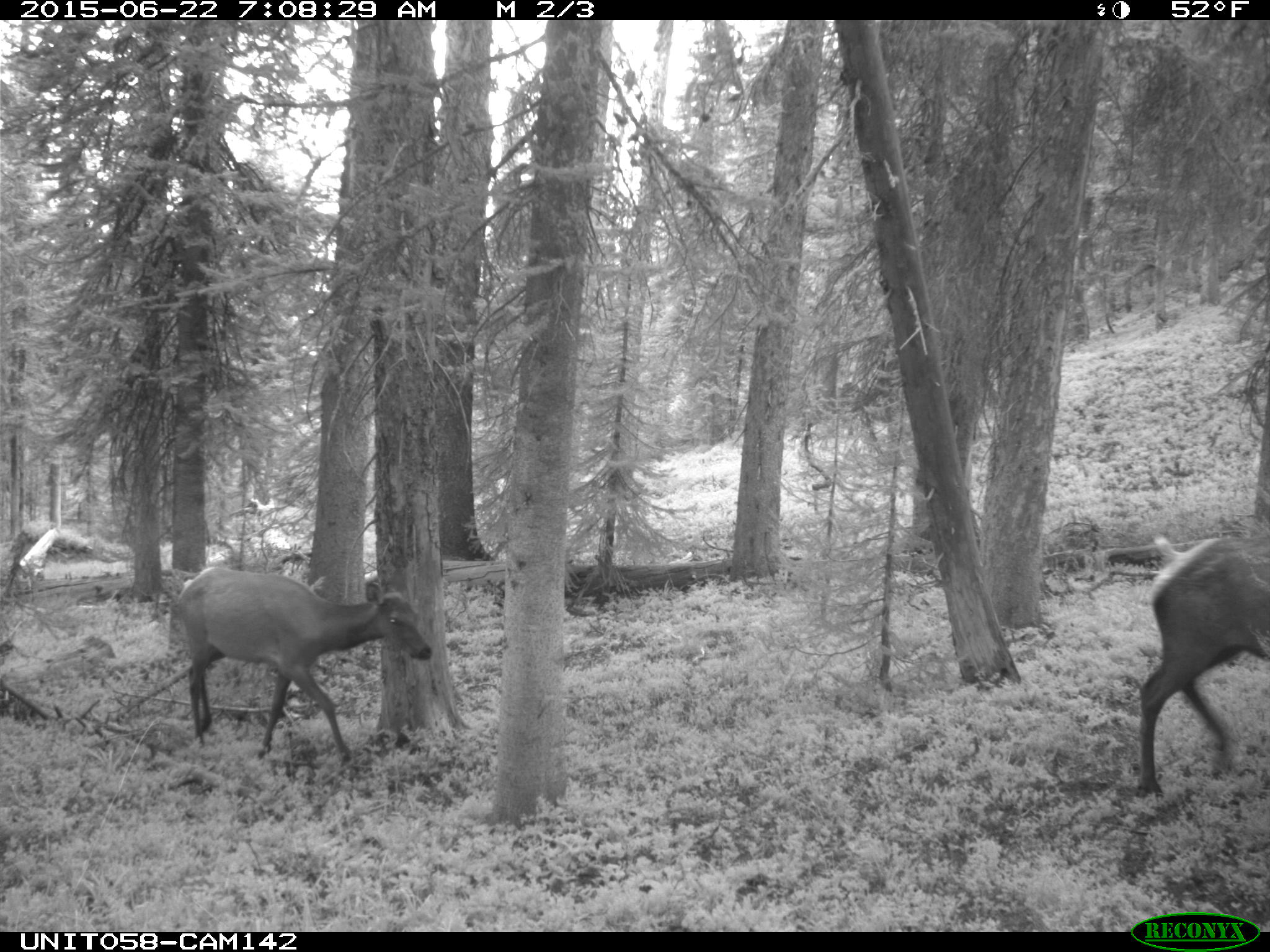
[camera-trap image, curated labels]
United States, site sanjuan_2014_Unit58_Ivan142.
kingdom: Animalia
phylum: Chordata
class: Mammalia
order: Artiodactyla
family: Cervidae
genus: Cervus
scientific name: Cervus elaphus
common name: red deer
Cervus elaphus (red deer).